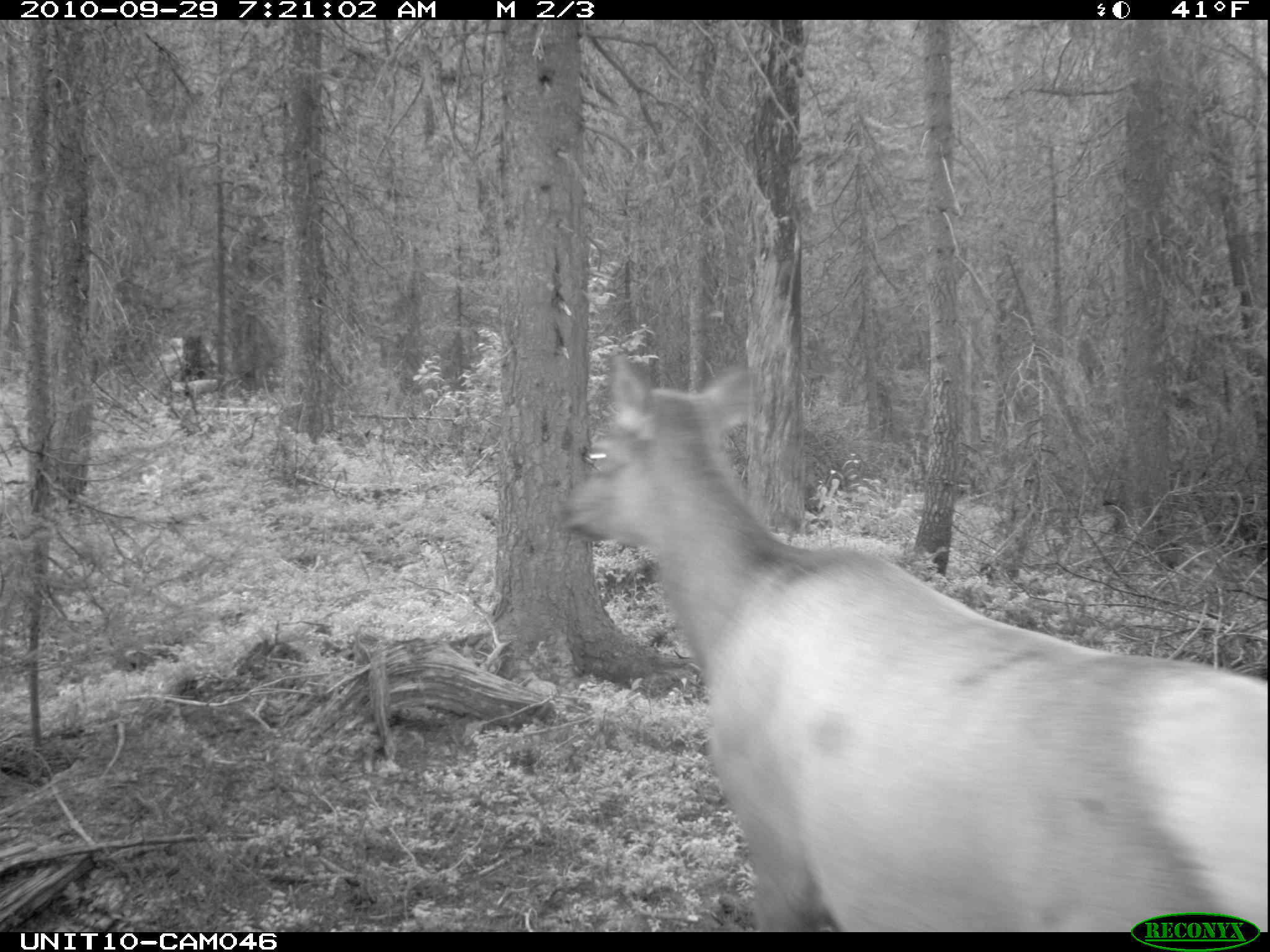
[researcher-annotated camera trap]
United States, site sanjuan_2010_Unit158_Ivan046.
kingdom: Animalia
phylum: Chordata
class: Mammalia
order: Artiodactyla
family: Cervidae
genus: Cervus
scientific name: Cervus elaphus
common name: red deer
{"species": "Cervus elaphus (red deer)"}